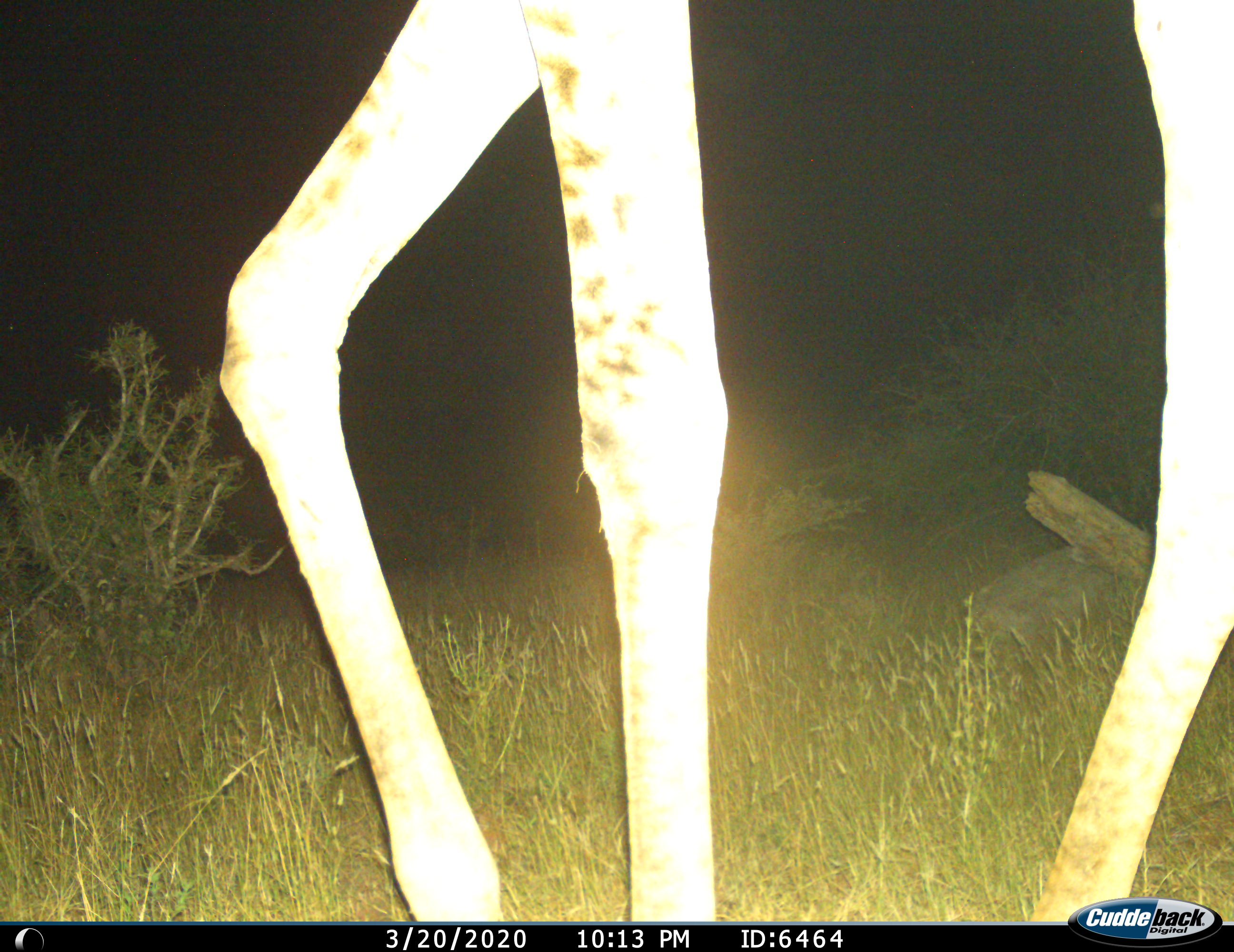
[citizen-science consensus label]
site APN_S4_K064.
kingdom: Animalia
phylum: Chordata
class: Mammalia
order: Artiodactyla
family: Giraffidae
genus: Giraffa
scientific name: Giraffa camelopardalis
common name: giraffe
Giraffe (Giraffa camelopardalis), count 1. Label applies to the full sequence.